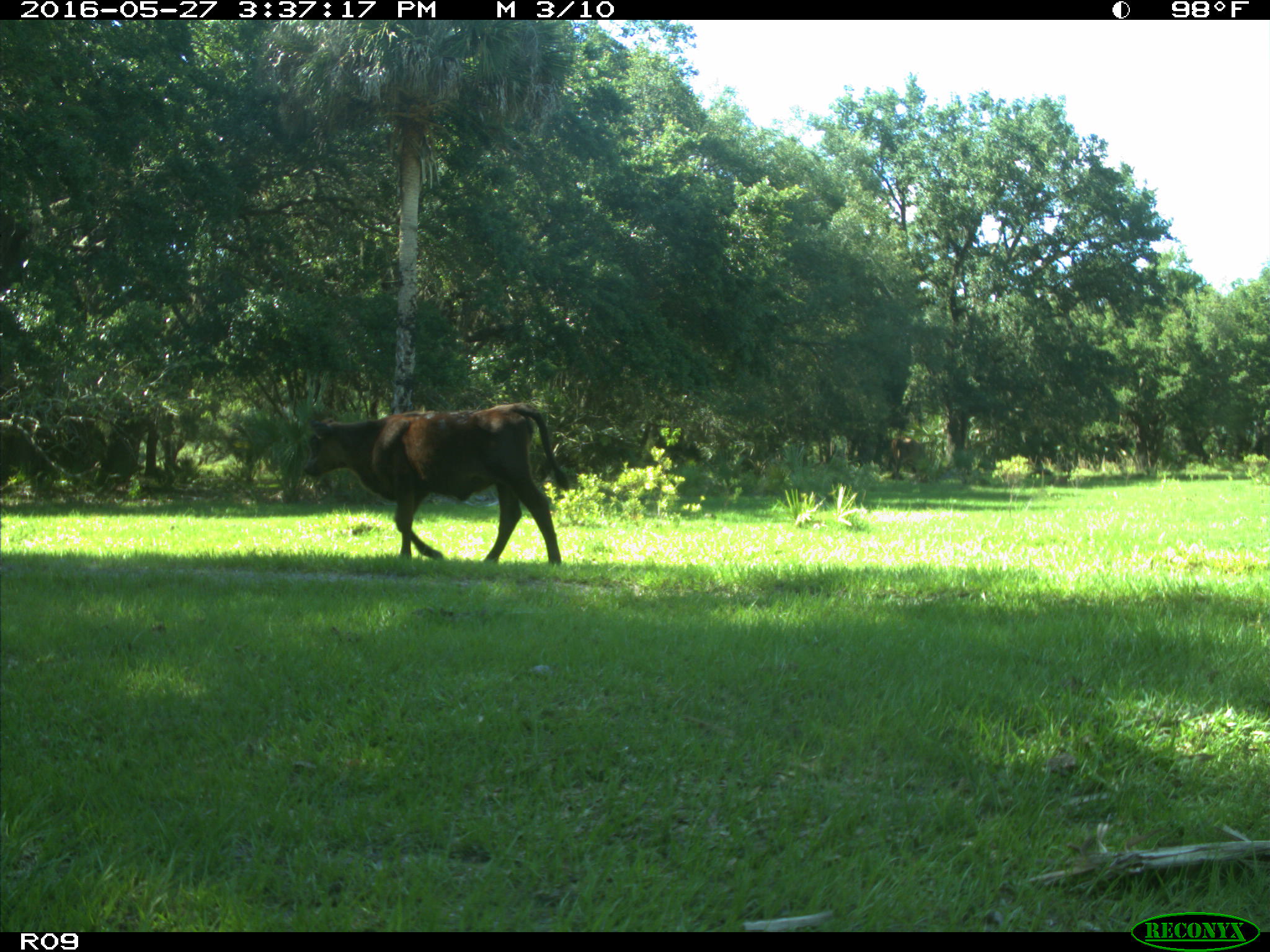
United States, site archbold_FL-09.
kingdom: Animalia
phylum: Chordata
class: Mammalia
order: Artiodactyla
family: Bovidae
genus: Bos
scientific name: Bos taurus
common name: domestic cow